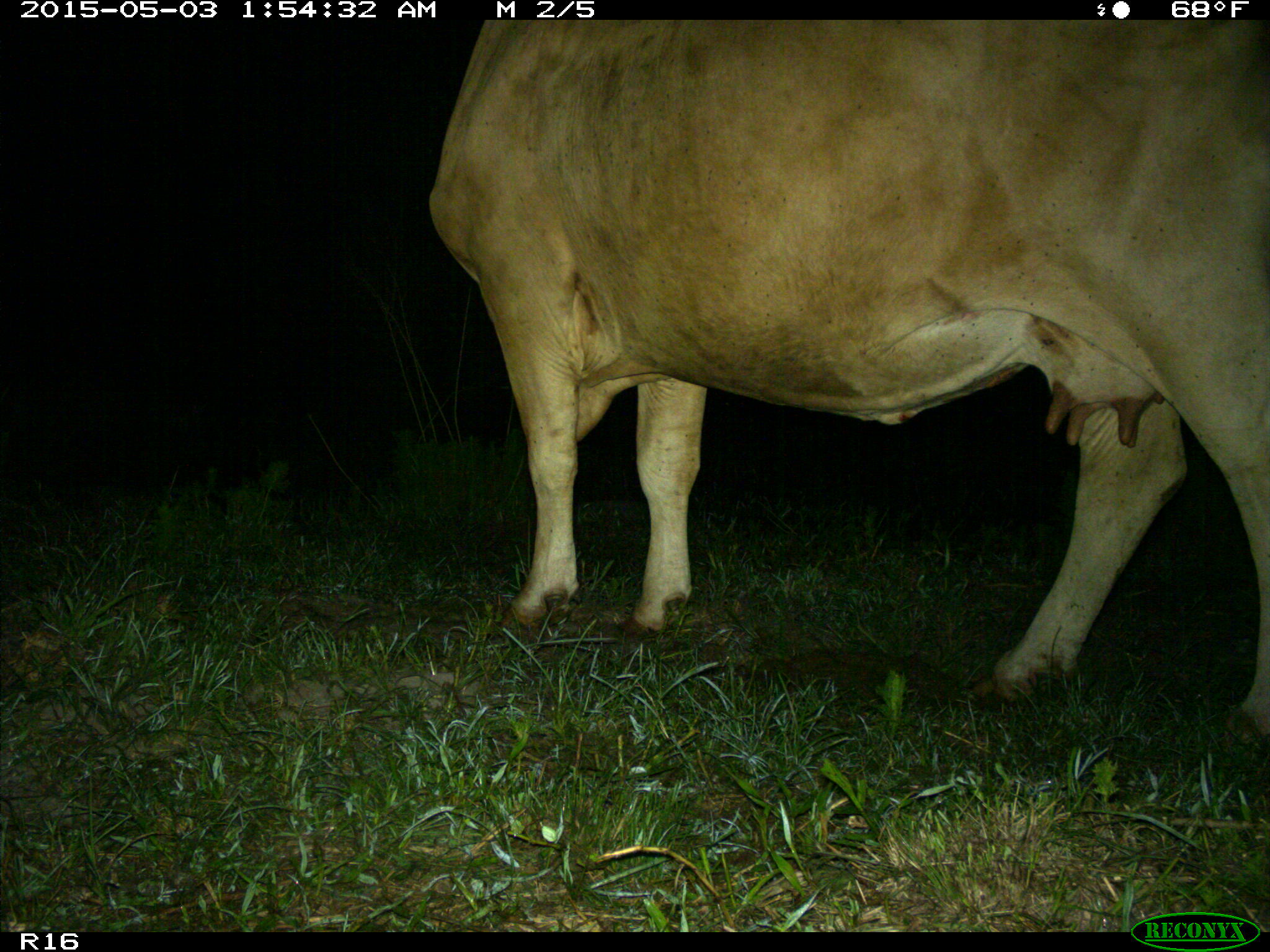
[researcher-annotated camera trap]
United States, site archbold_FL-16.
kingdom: Animalia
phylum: Chordata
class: Mammalia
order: Artiodactyla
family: Bovidae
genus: Bos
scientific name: Bos taurus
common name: domestic cow